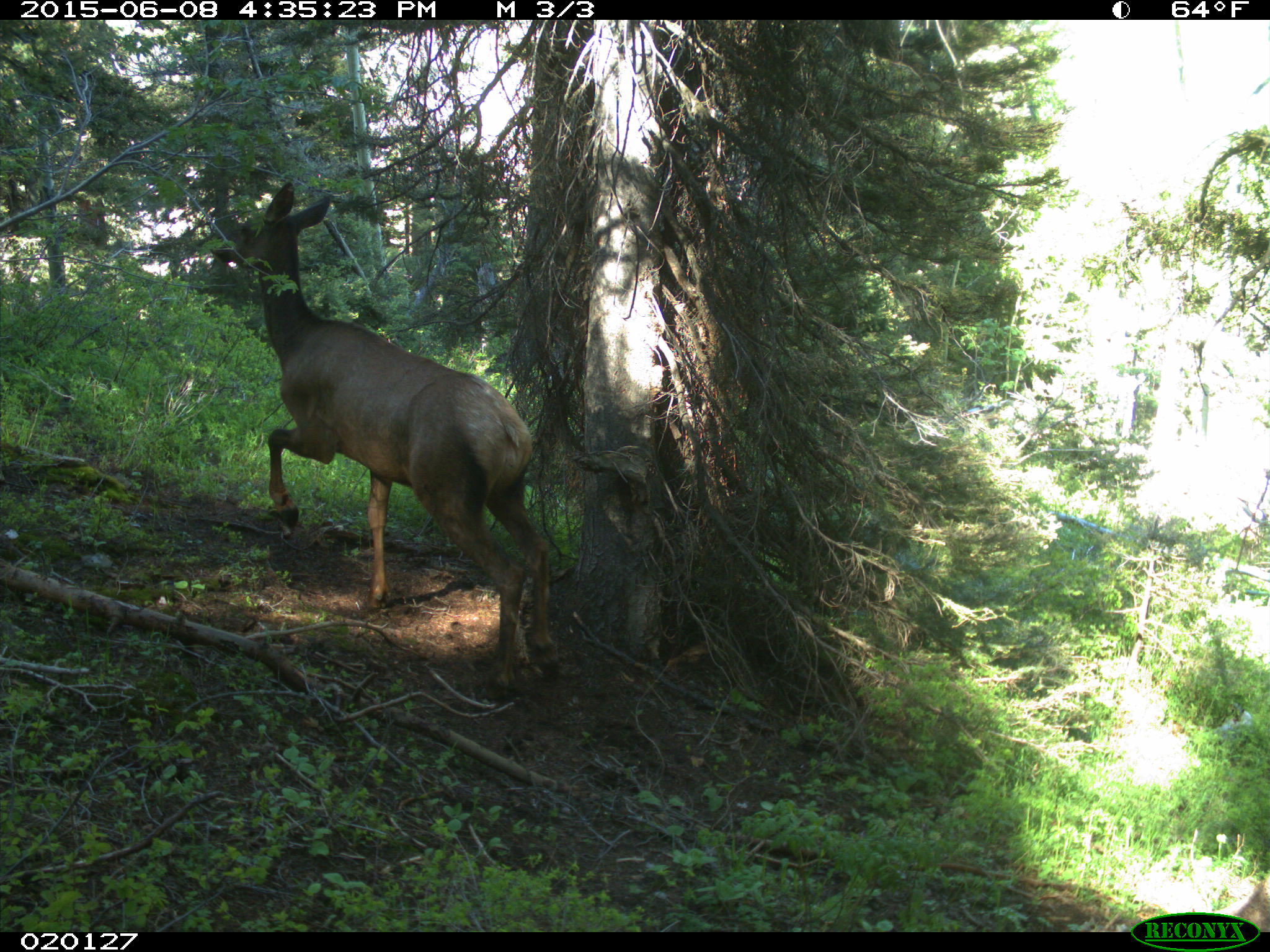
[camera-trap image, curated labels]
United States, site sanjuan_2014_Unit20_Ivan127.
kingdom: Animalia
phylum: Chordata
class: Mammalia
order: Artiodactyla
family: Cervidae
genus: Cervus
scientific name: Cervus elaphus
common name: red deer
Cervus elaphus (red deer).